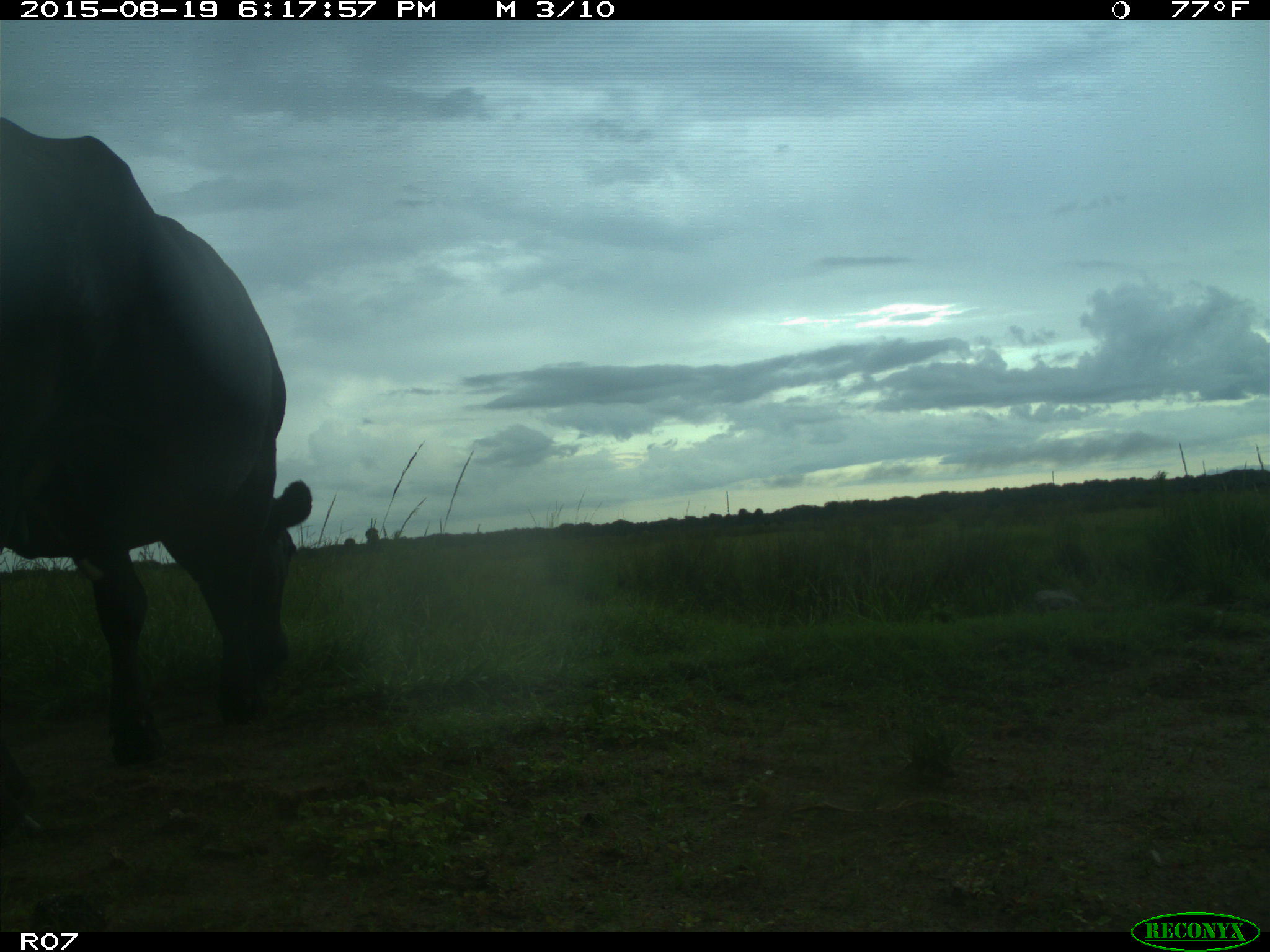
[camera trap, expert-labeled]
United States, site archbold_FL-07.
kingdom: Animalia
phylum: Chordata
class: Mammalia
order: Artiodactyla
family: Bovidae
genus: Bos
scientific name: Bos taurus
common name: domestic cow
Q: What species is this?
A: Bos taurus (domestic cow).